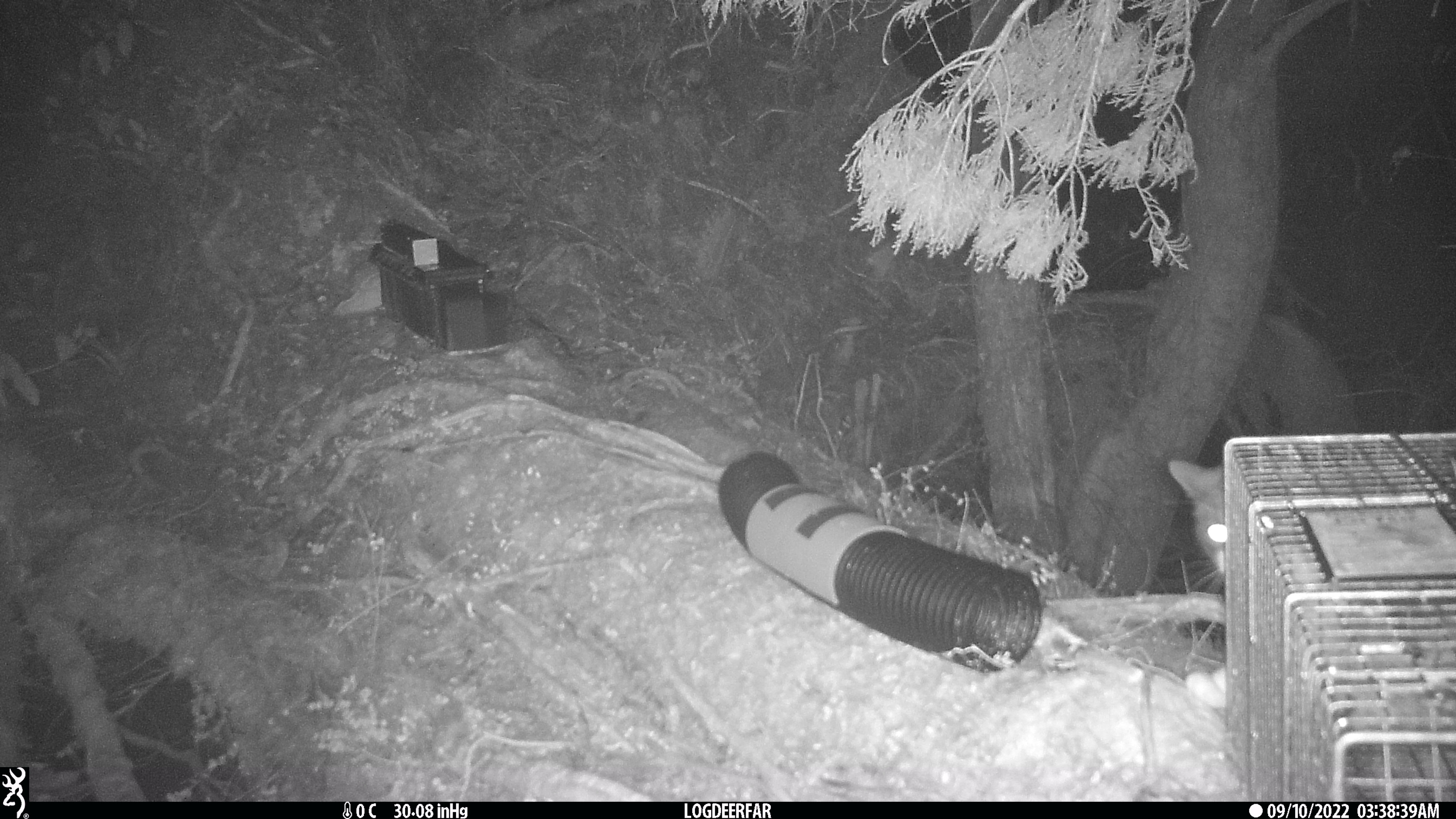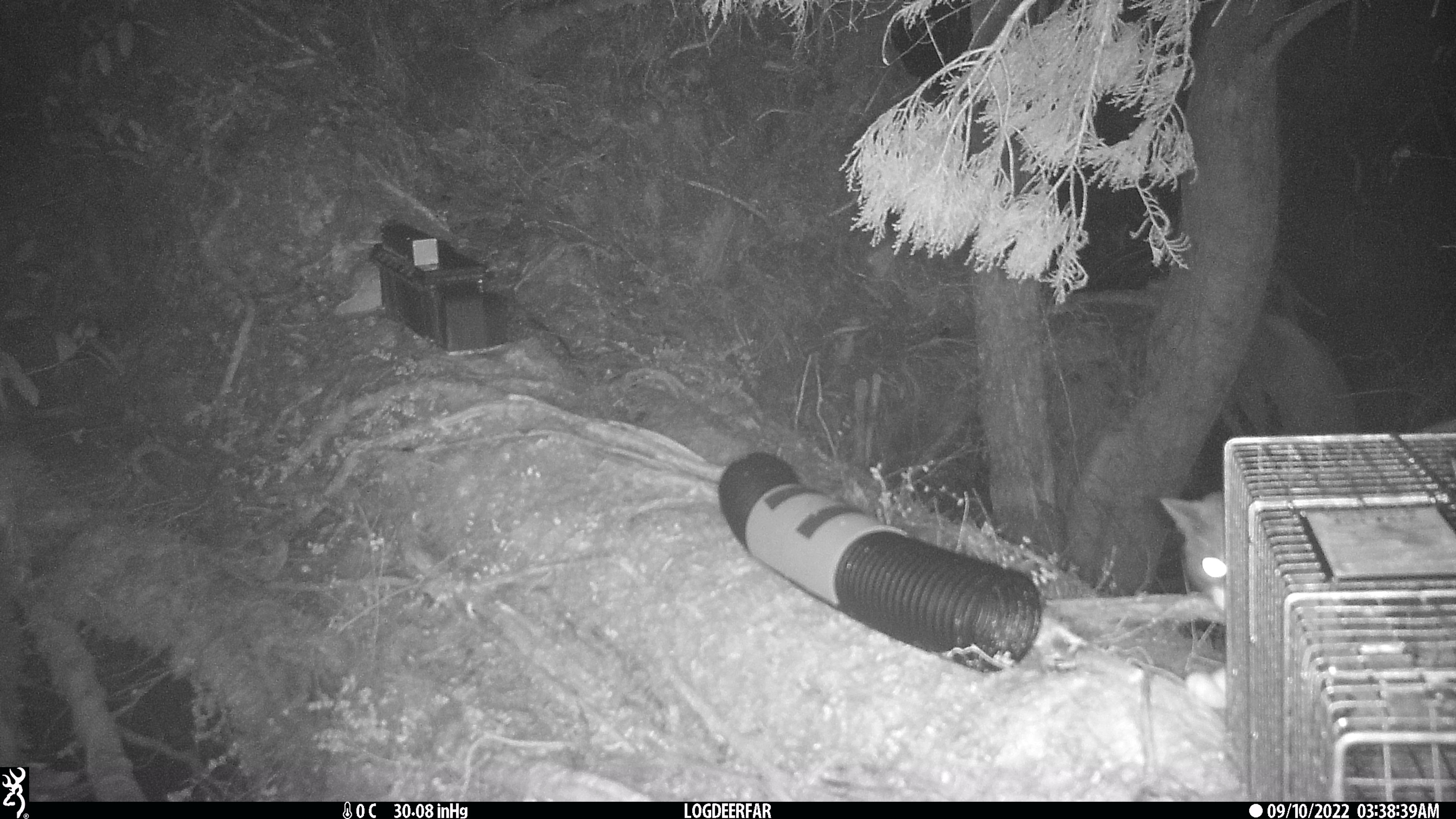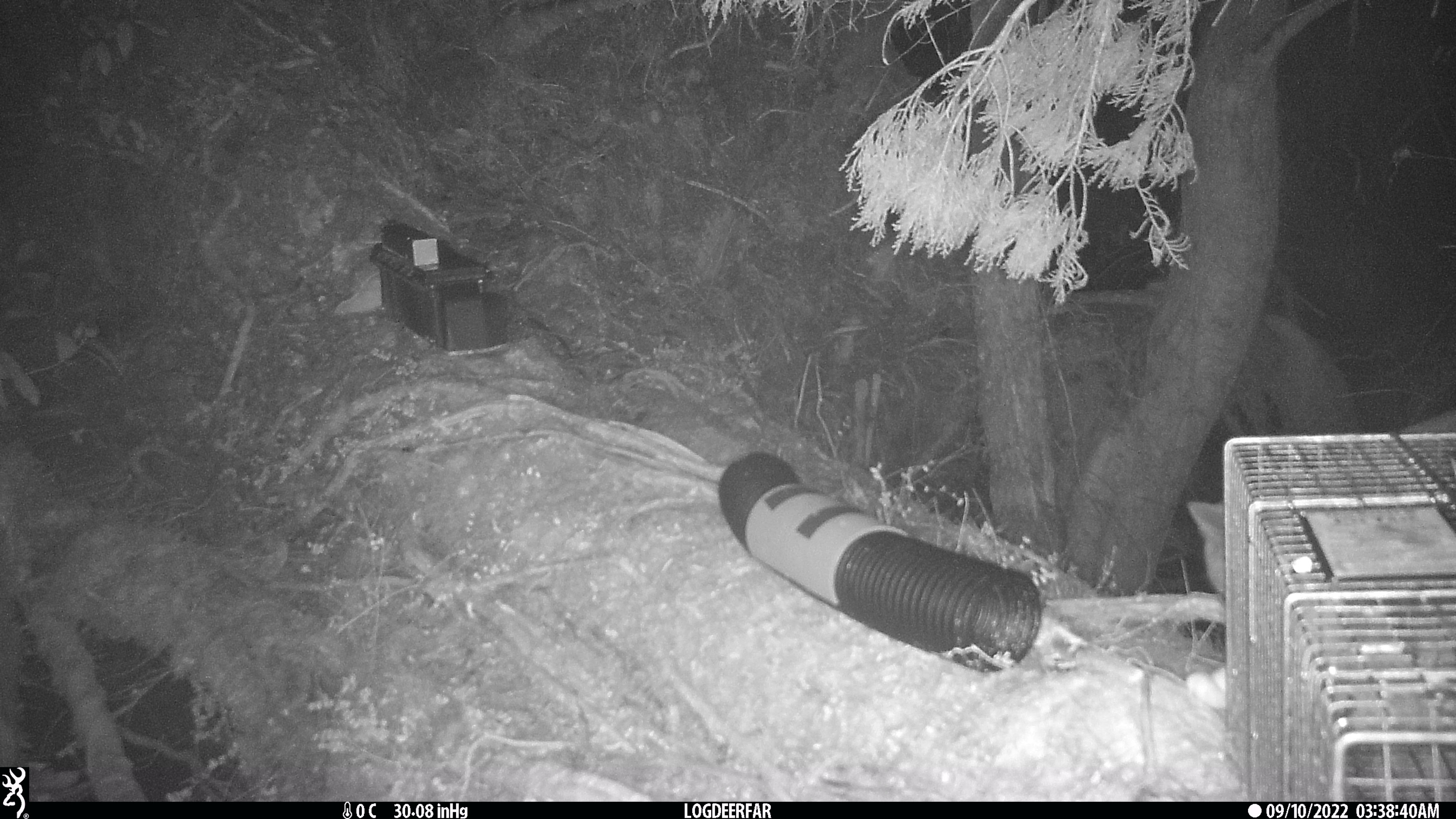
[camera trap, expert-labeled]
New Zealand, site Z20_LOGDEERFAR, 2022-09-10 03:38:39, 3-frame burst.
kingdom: Animalia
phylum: Chordata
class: Mammalia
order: Carnivora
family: Felidae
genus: Felis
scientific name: Felis catus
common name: domestic cat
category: cat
Cat (domestic cat) (Felis catus).